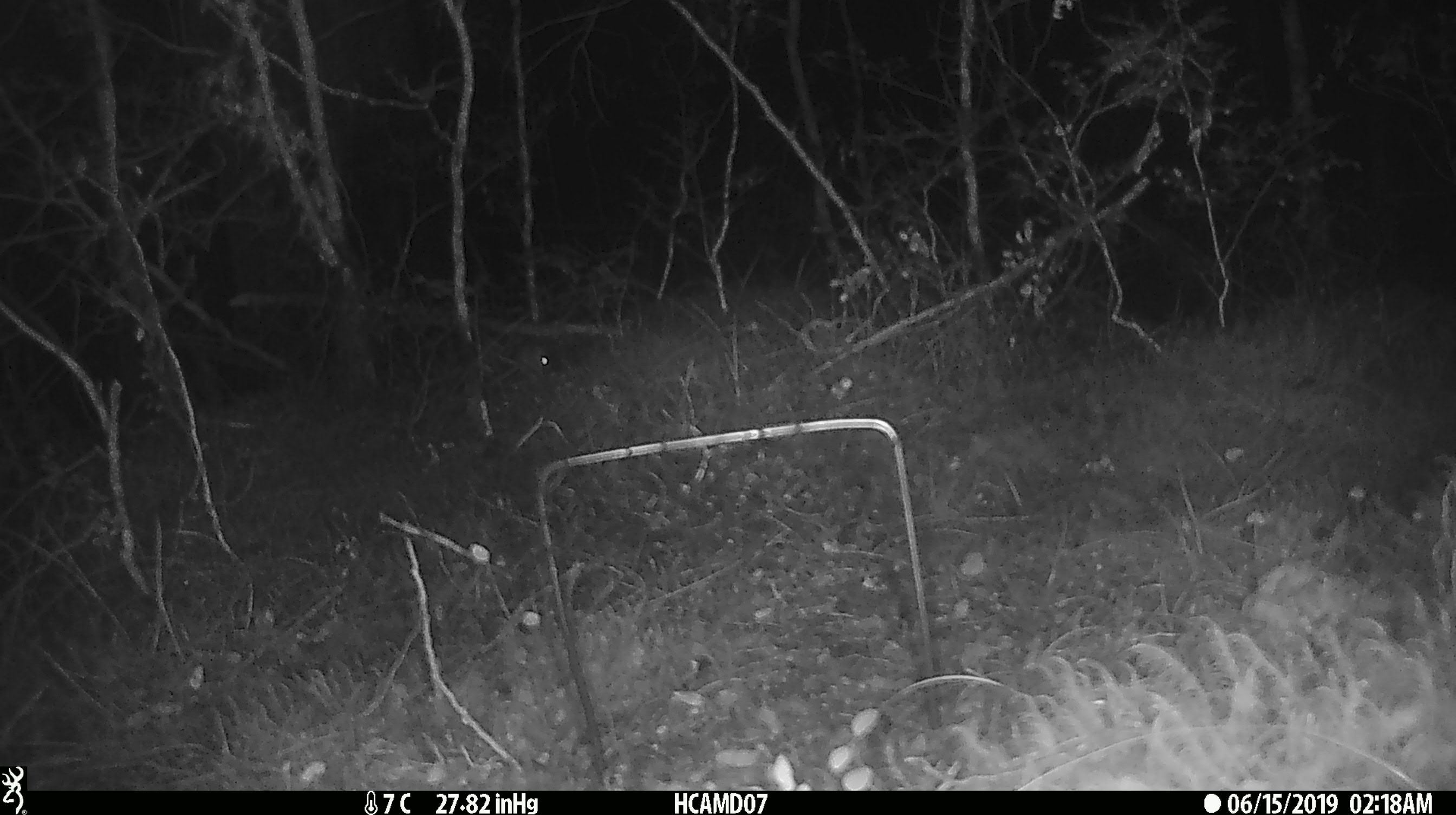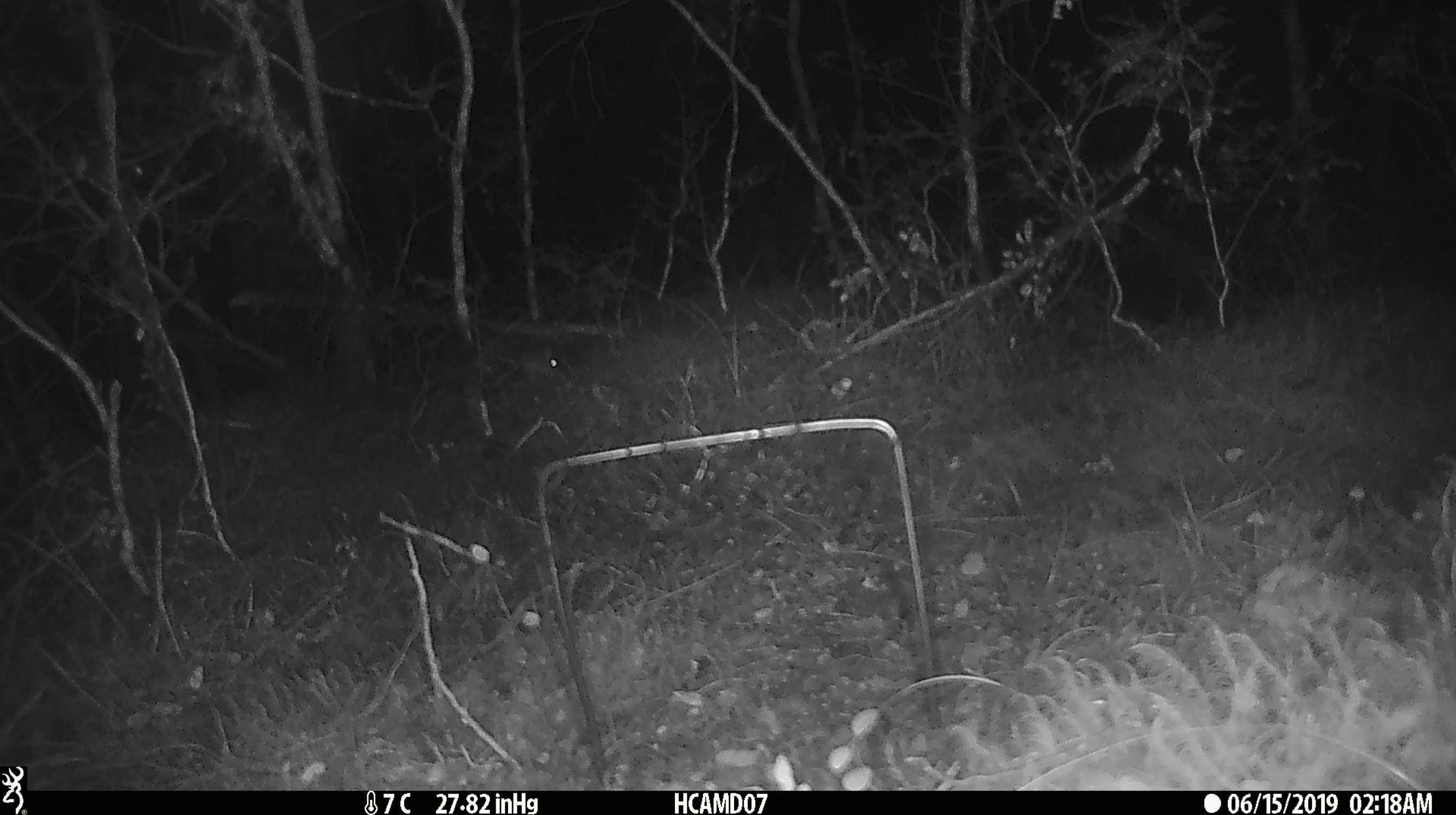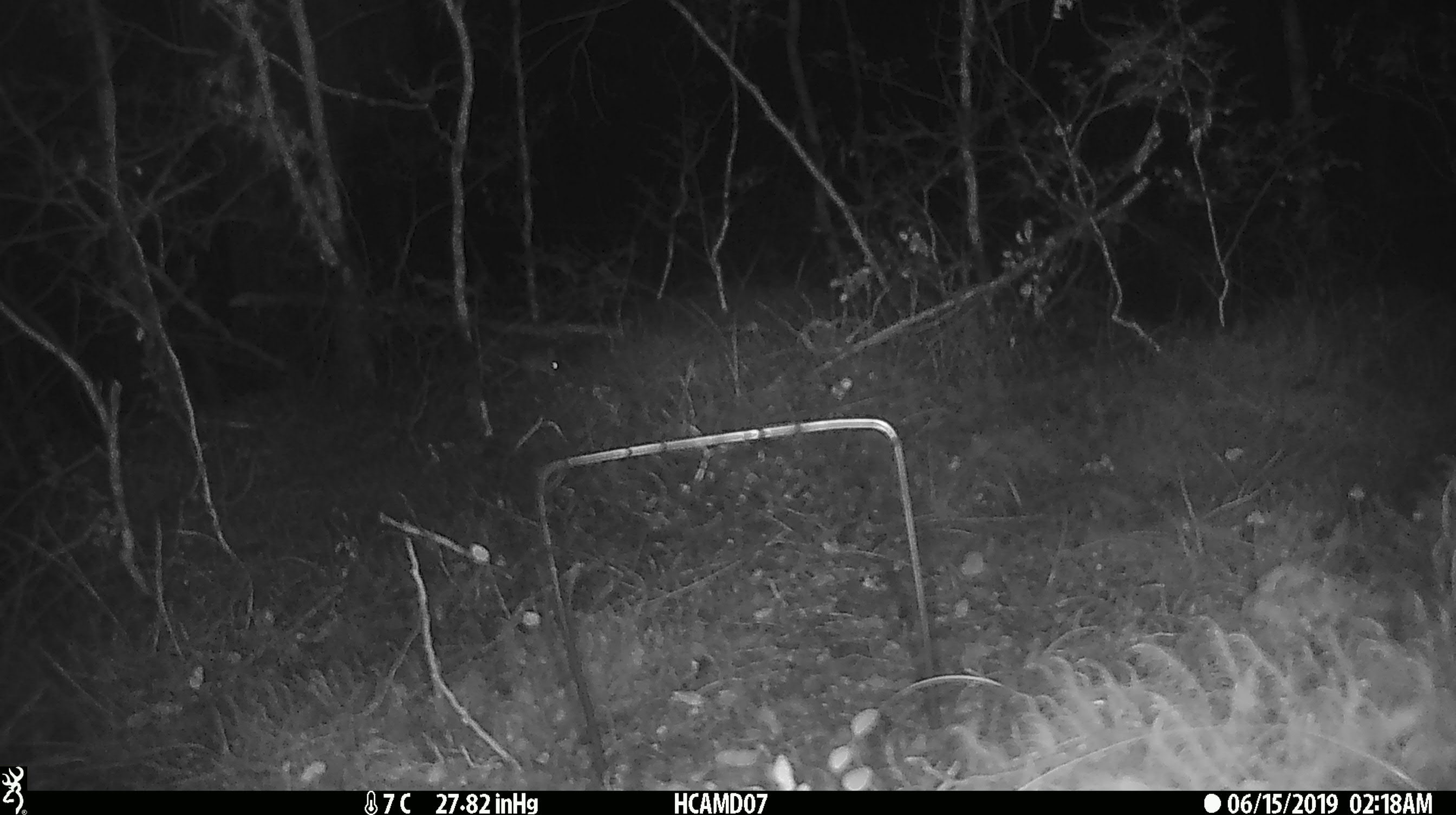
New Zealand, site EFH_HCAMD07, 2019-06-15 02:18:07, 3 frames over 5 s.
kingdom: Animalia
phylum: Chordata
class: Mammalia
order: Rodentia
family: Muridae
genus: Mus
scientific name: Mus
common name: mouse